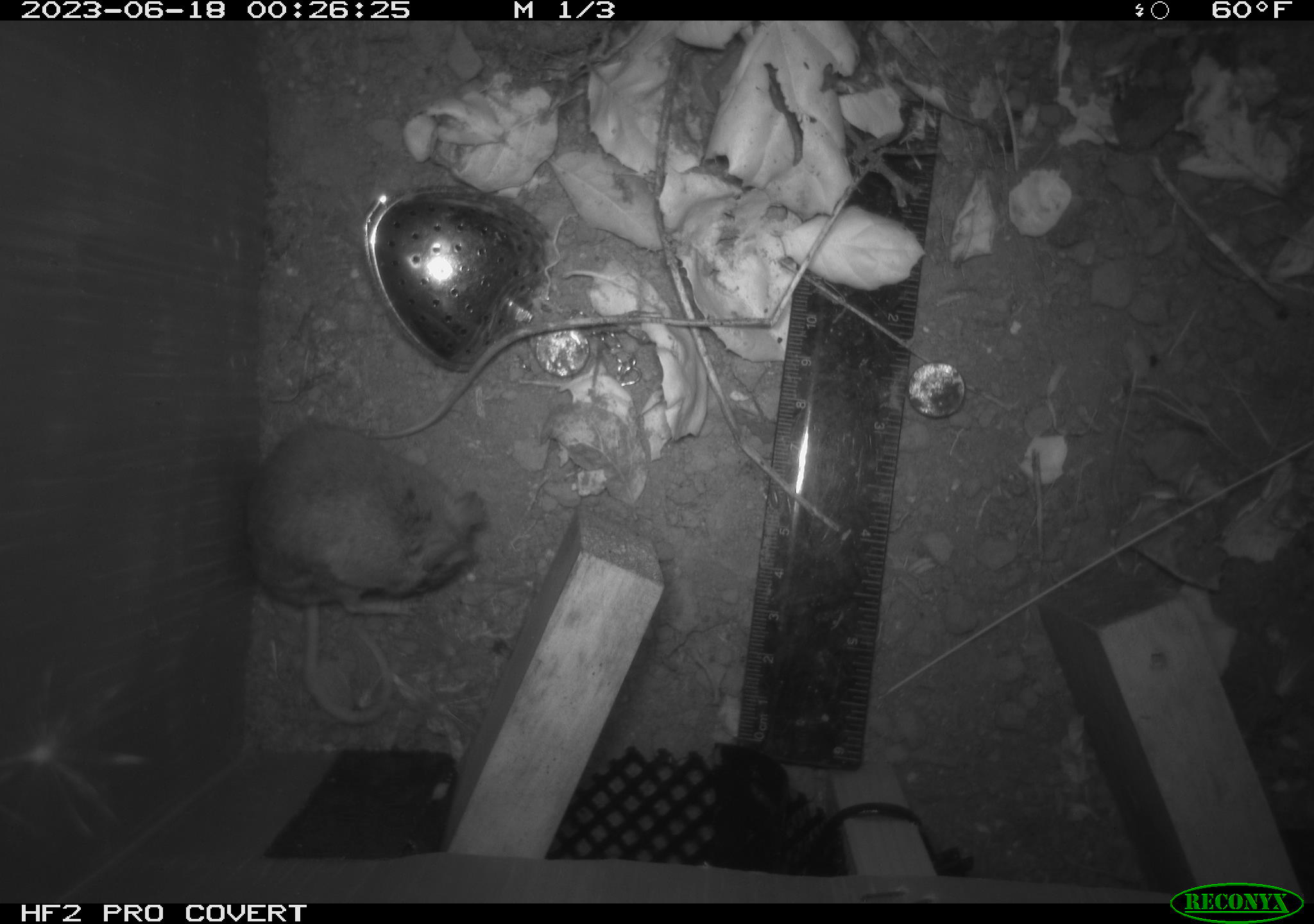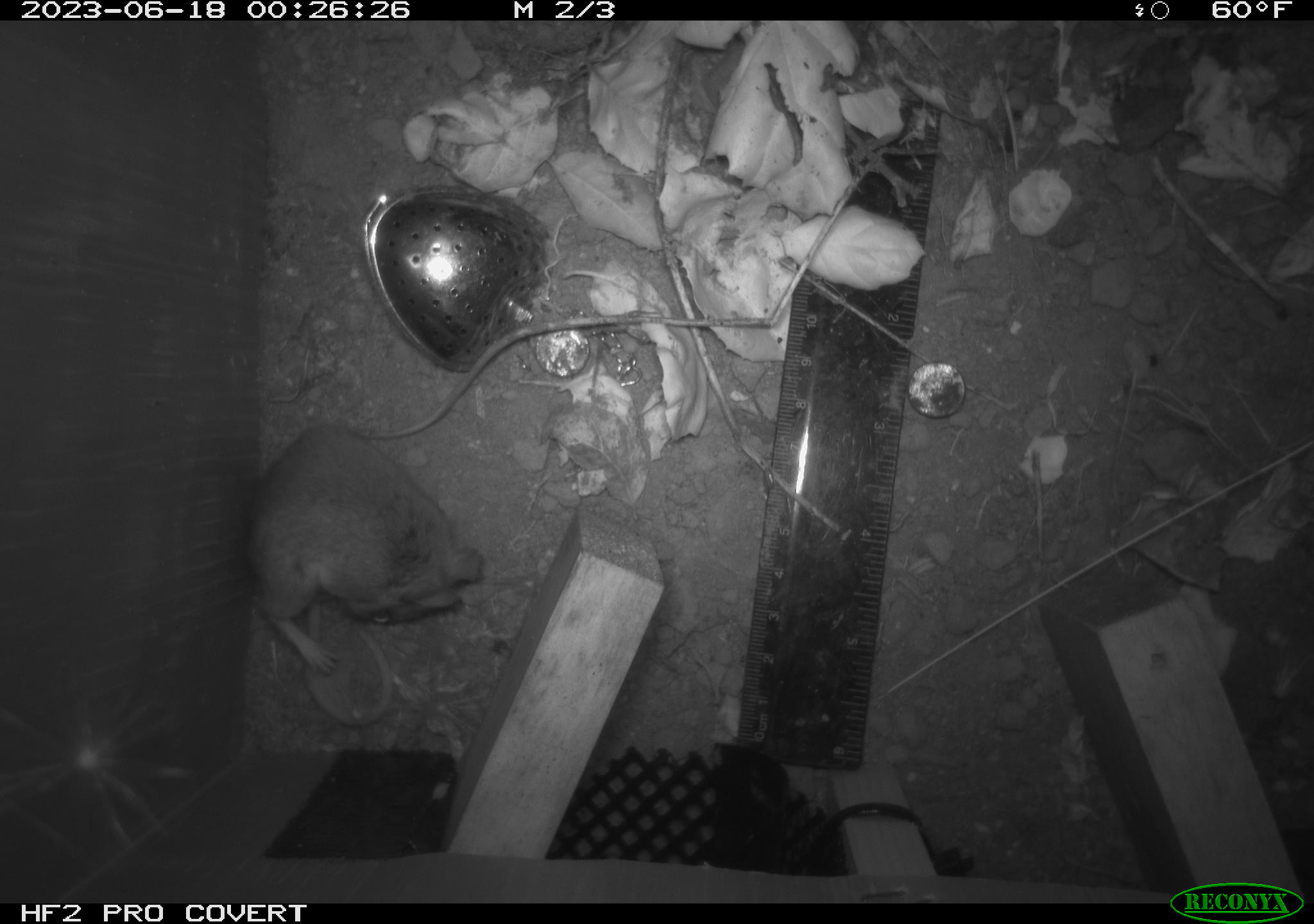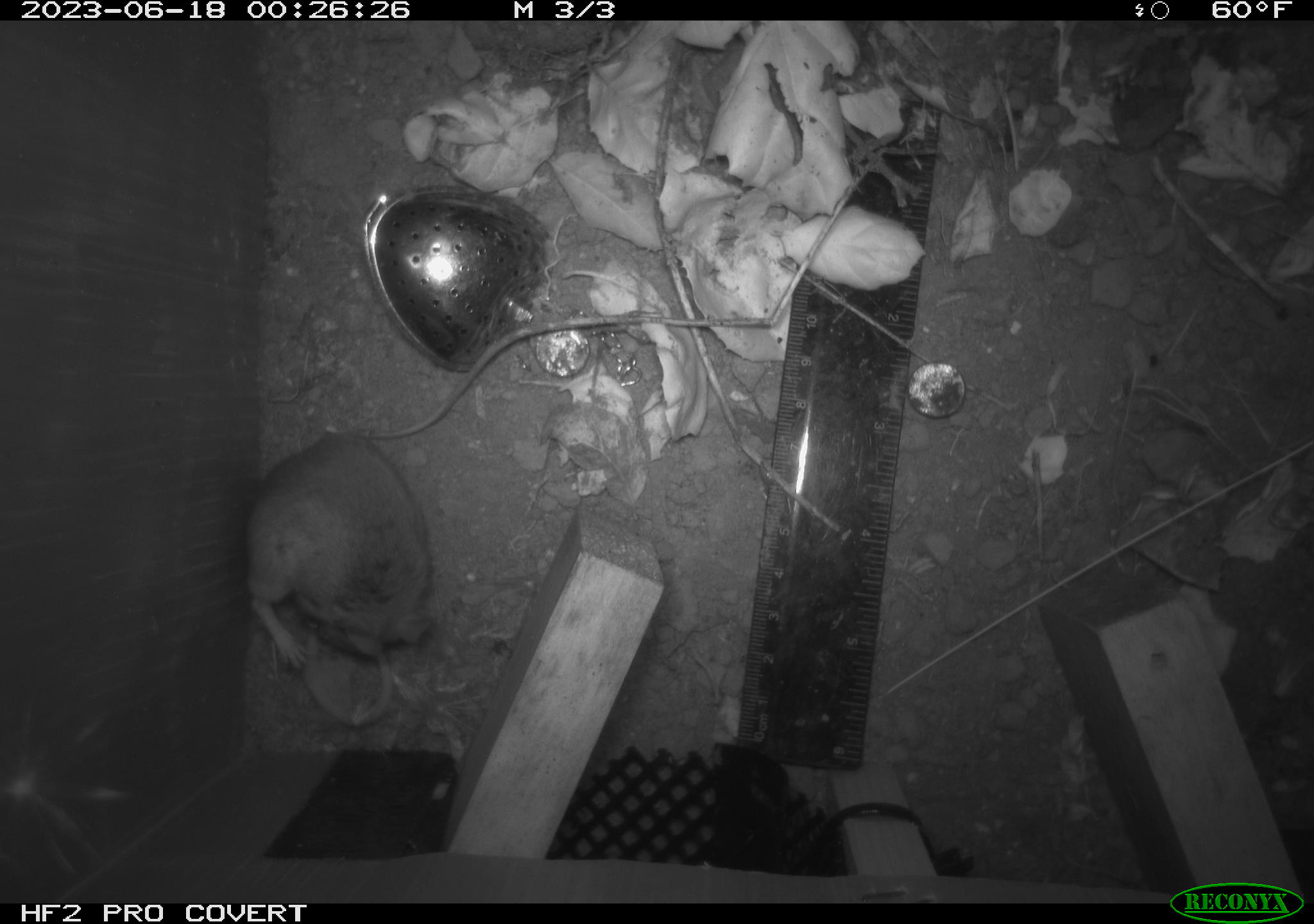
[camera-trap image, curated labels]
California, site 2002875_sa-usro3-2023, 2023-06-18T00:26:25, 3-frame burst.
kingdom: Animalia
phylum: Chordata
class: Mammalia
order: Rodentia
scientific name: Rodentia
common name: mouse species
Mouse species (Rodentia).